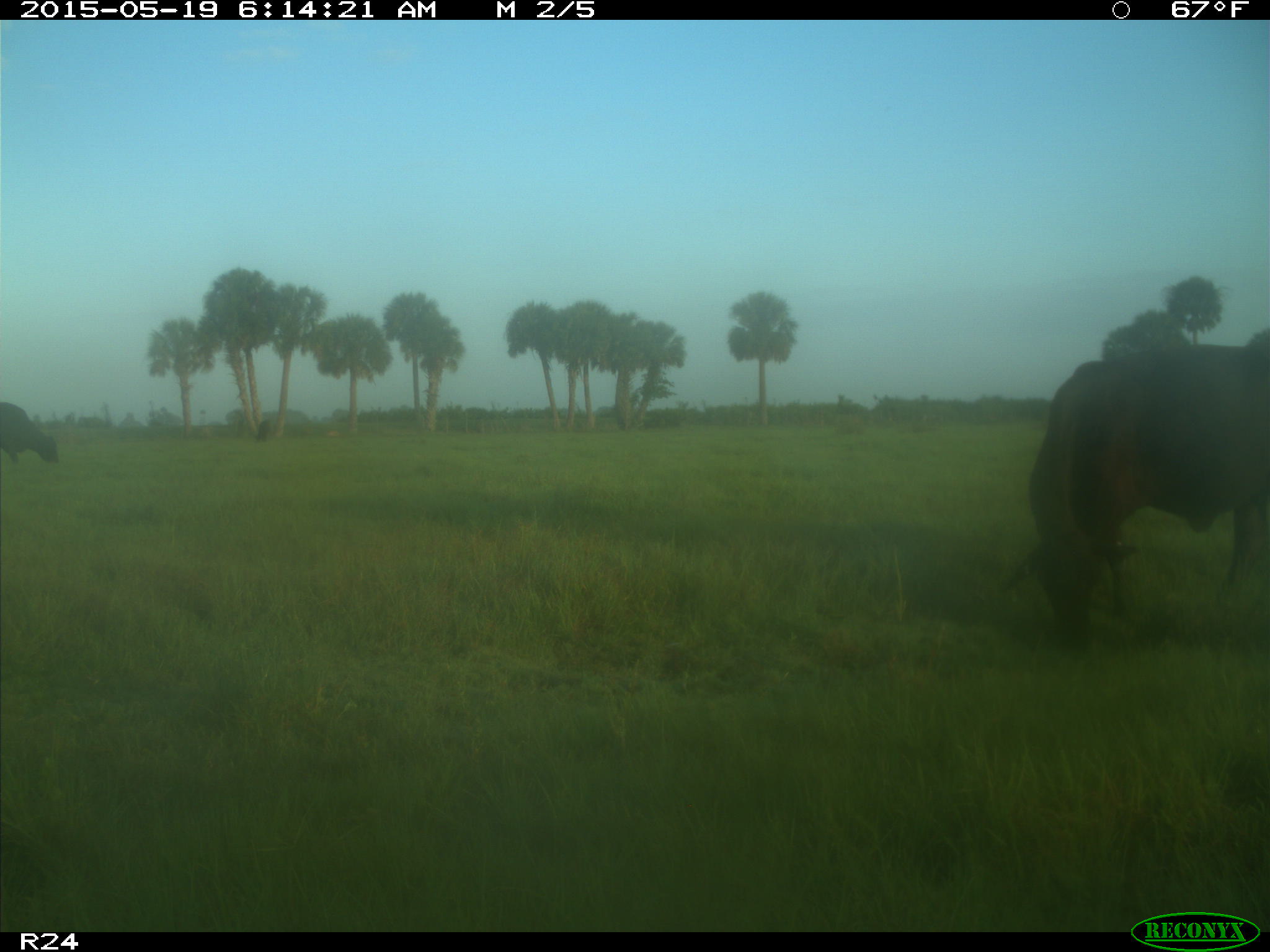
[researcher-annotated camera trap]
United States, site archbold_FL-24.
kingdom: Animalia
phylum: Chordata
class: Mammalia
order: Artiodactyla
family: Bovidae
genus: Bos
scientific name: Bos taurus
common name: domestic cow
Bos taurus (domestic cow).